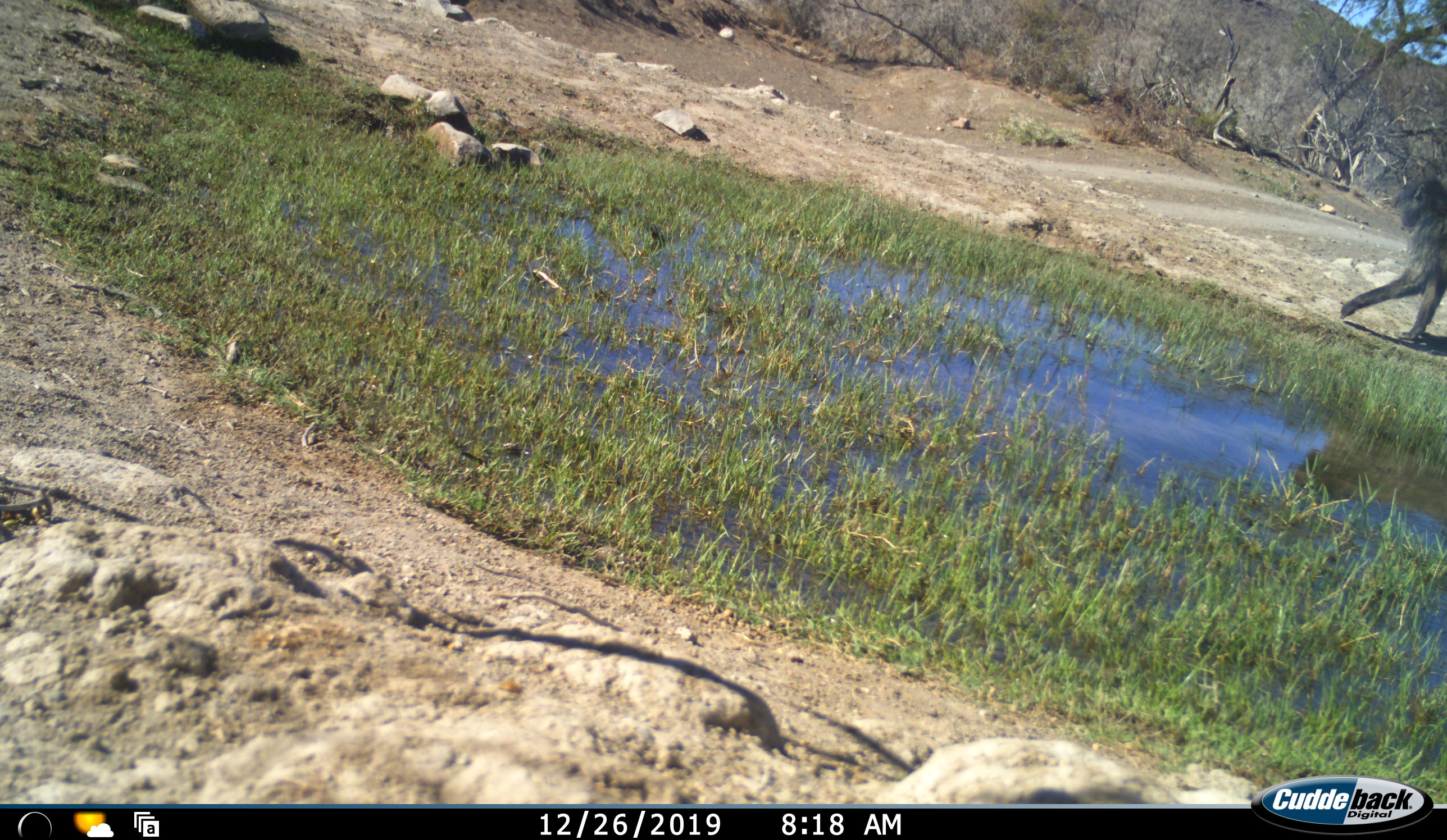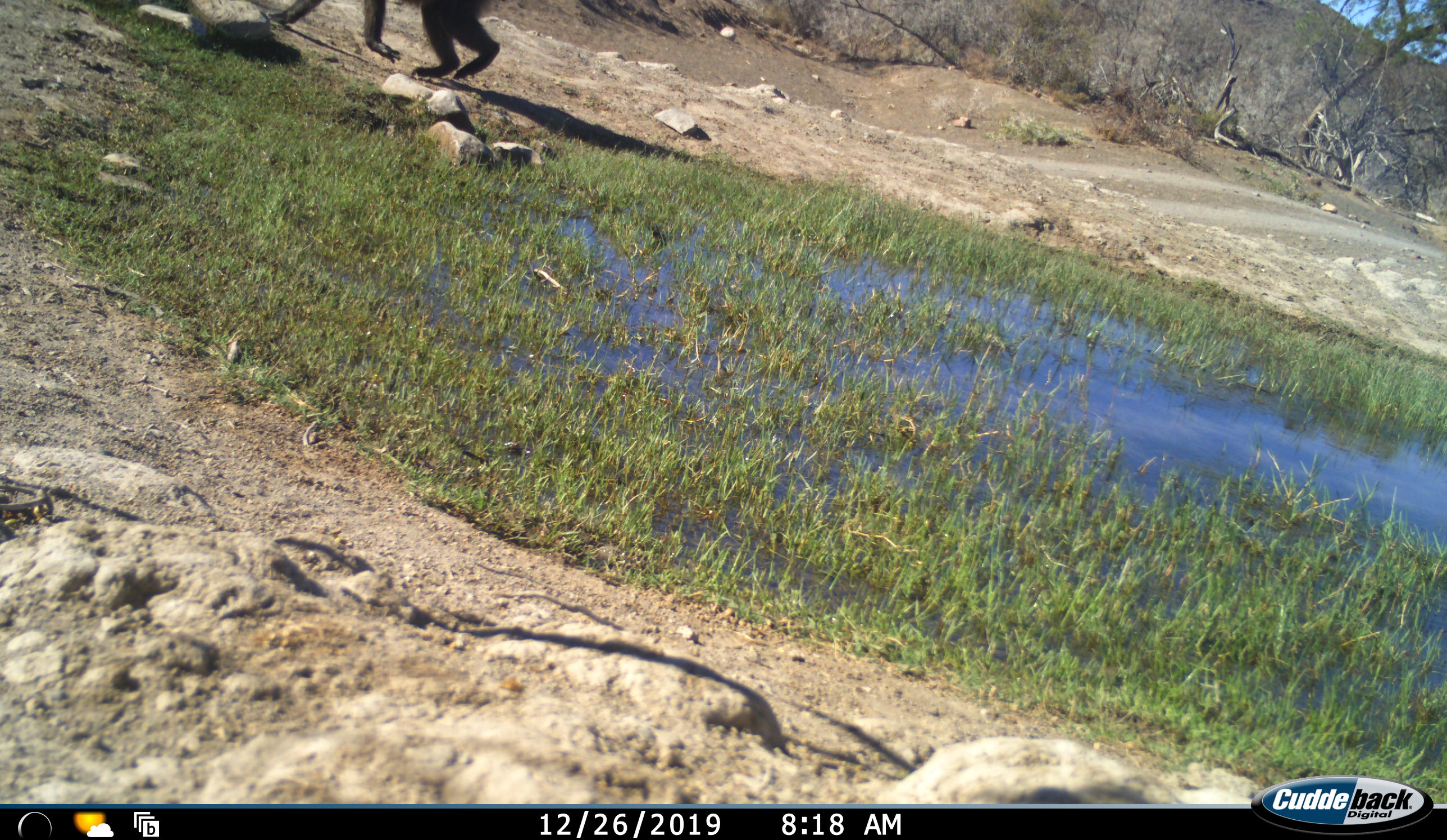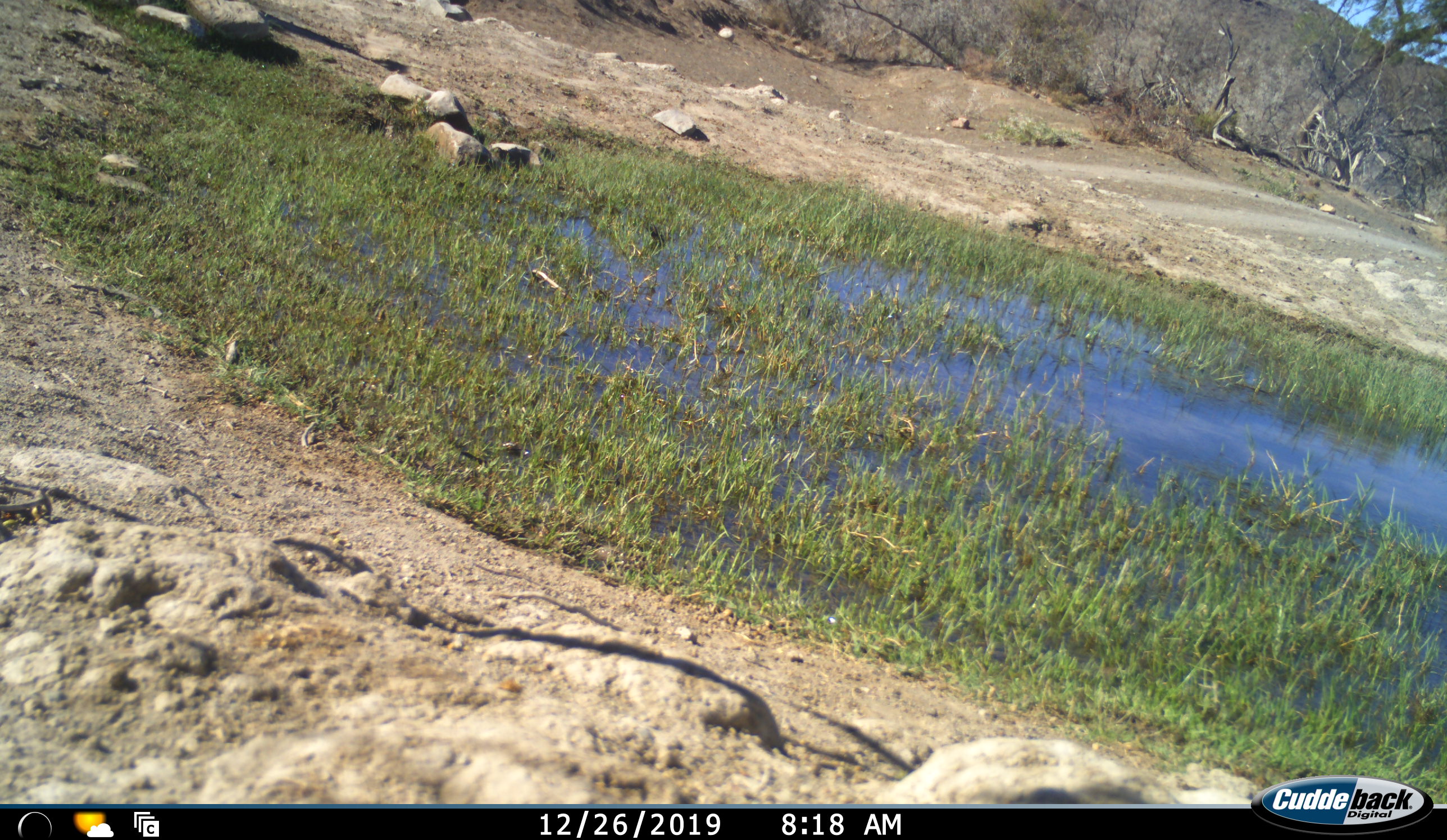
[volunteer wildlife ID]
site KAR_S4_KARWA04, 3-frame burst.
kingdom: Animalia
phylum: Chordata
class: Mammalia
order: Primates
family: Cercopithecidae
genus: Papio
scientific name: Papio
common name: baboon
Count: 1.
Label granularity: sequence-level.